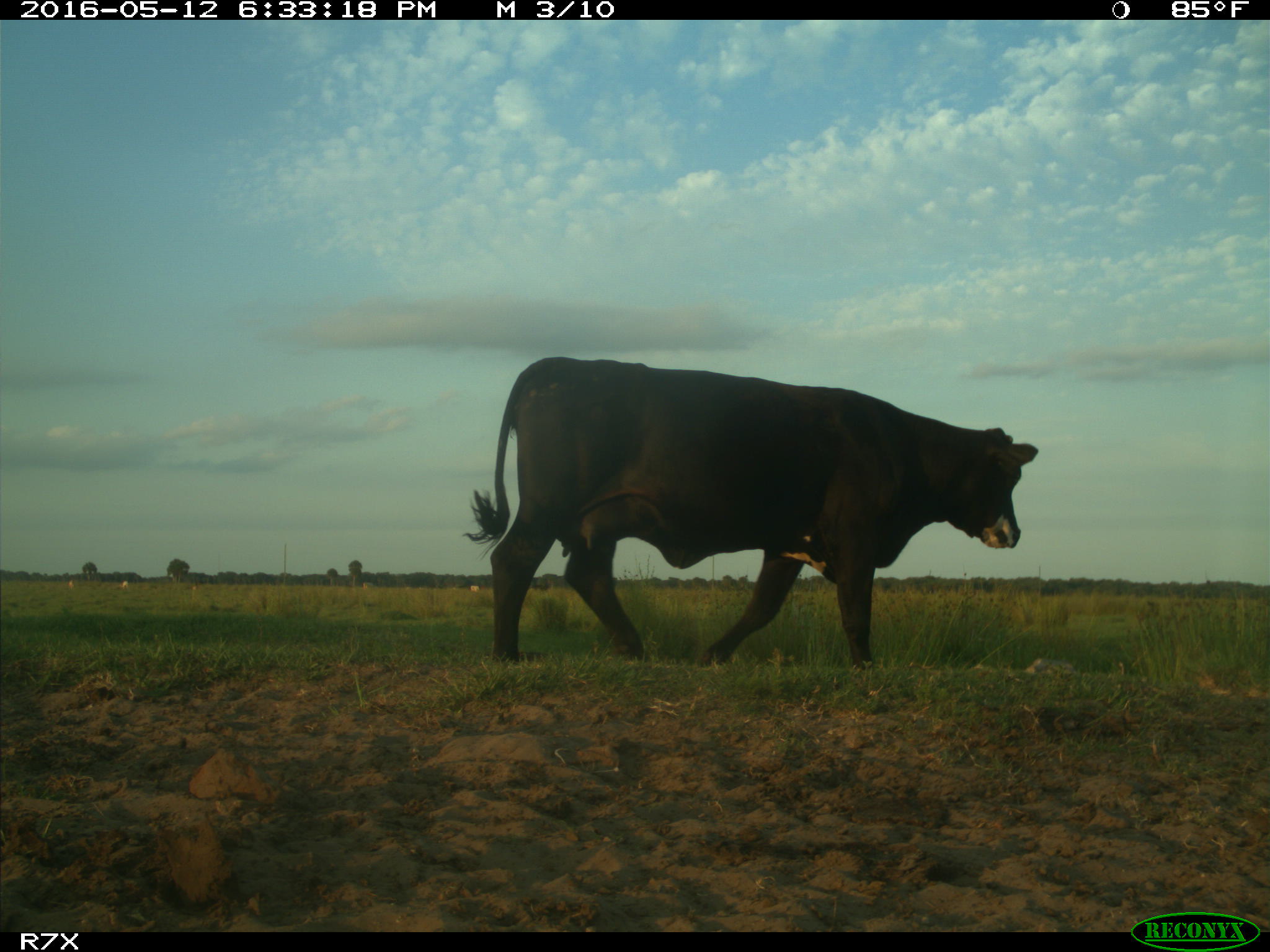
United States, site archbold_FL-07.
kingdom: Animalia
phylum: Chordata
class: Mammalia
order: Artiodactyla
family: Bovidae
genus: Bos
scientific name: Bos taurus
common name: domestic cow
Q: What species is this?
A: Bos taurus (domestic cow).